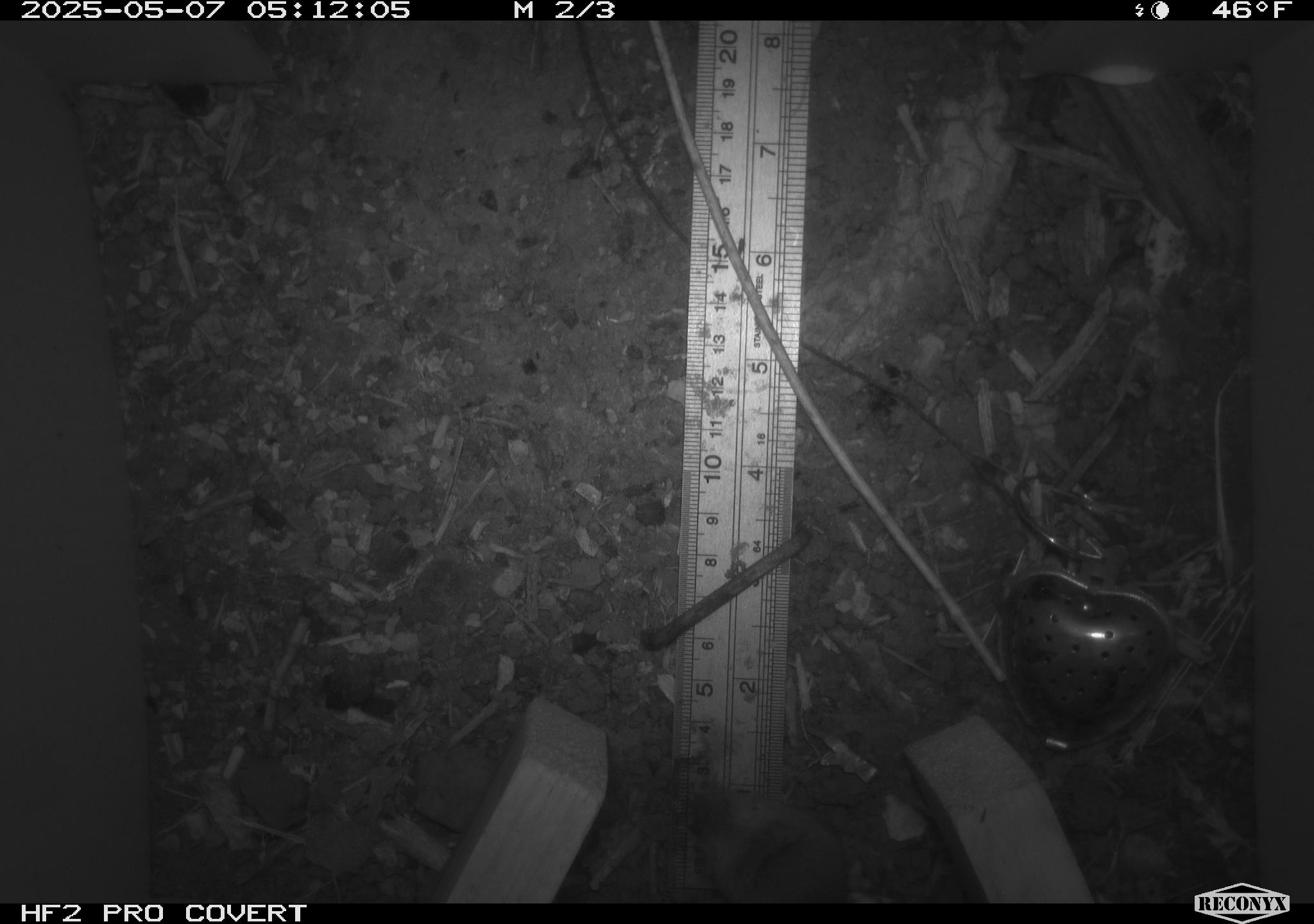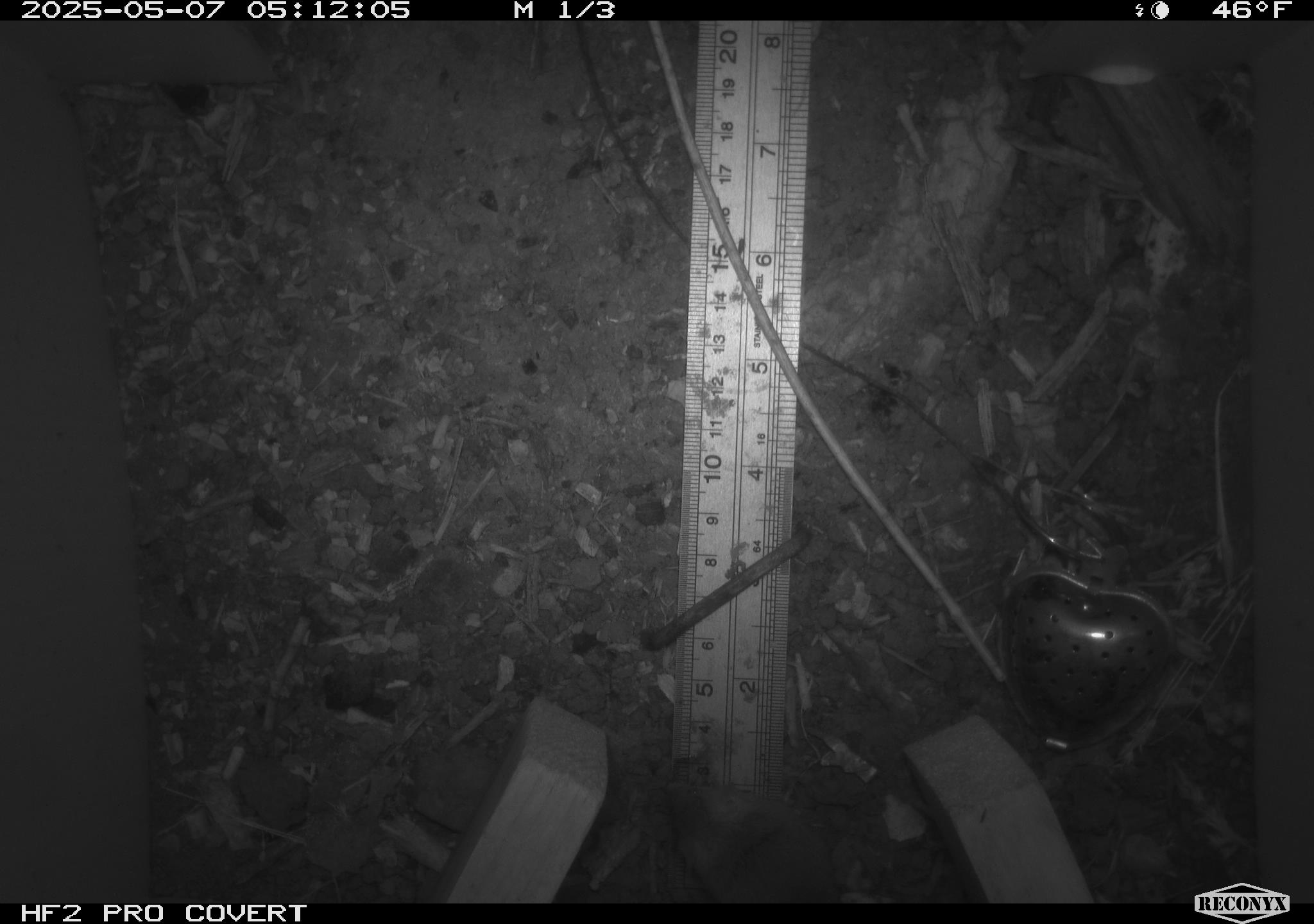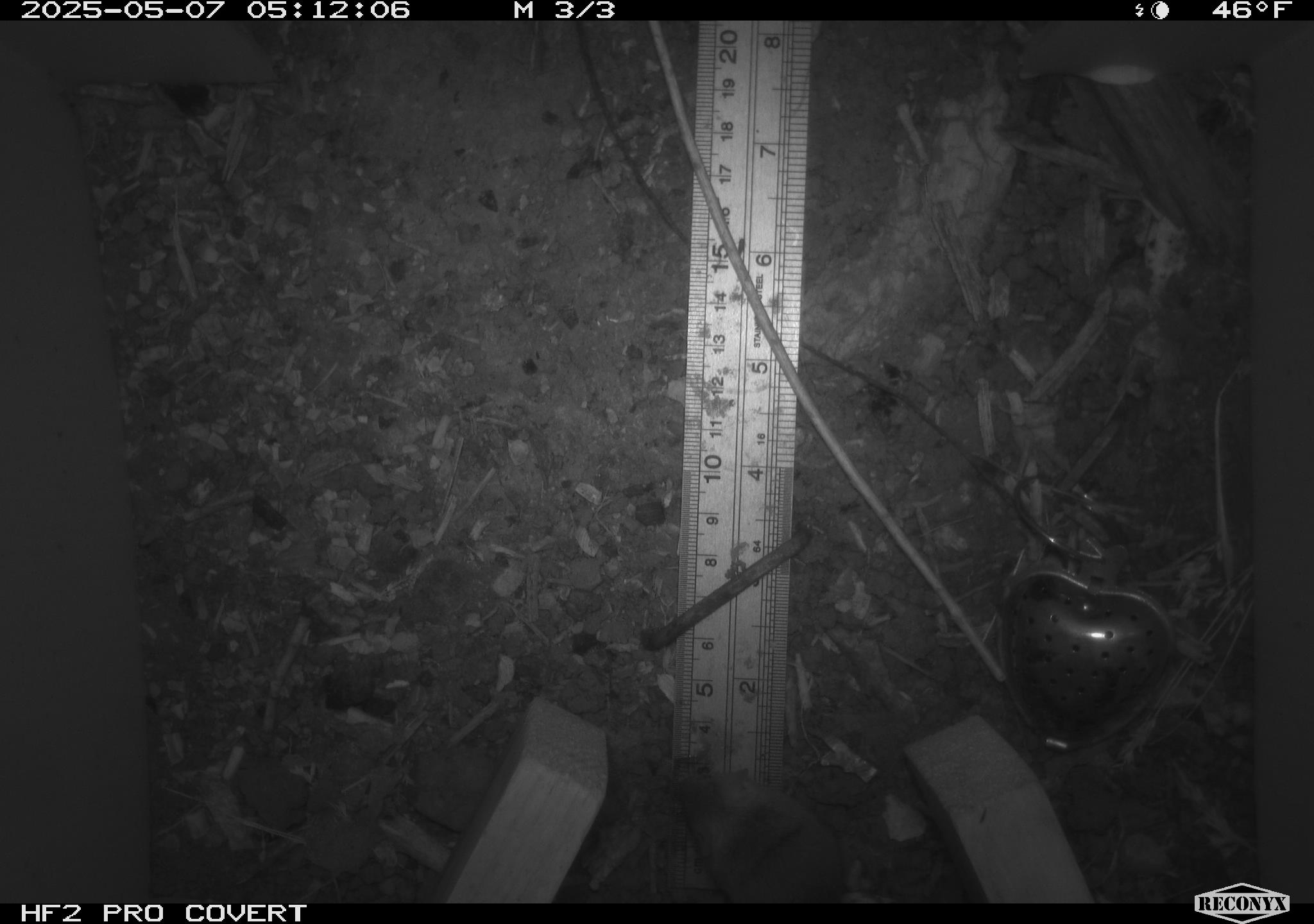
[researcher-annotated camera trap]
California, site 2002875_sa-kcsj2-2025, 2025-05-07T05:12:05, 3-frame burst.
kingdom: Animalia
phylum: Chordata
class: Mammalia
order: Rodentia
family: Muridae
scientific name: Muridae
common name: murids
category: muridae family